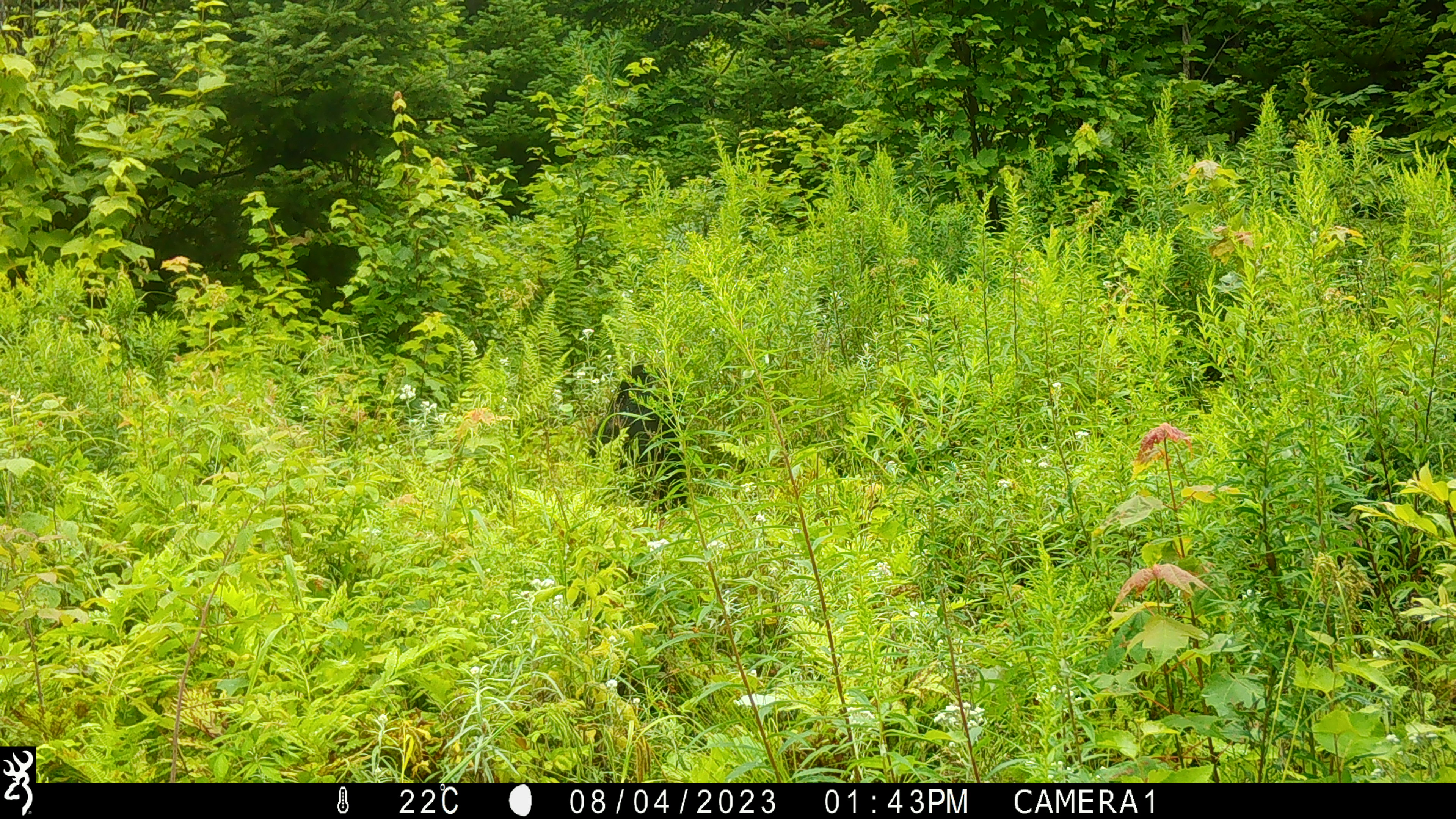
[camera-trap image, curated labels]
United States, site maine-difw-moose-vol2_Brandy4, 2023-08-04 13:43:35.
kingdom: Animalia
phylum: Chordata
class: Mammalia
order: Carnivora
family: Ursidae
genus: Ursus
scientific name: Ursus americanus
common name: black bear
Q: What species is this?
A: Black bear (Ursus americanus).